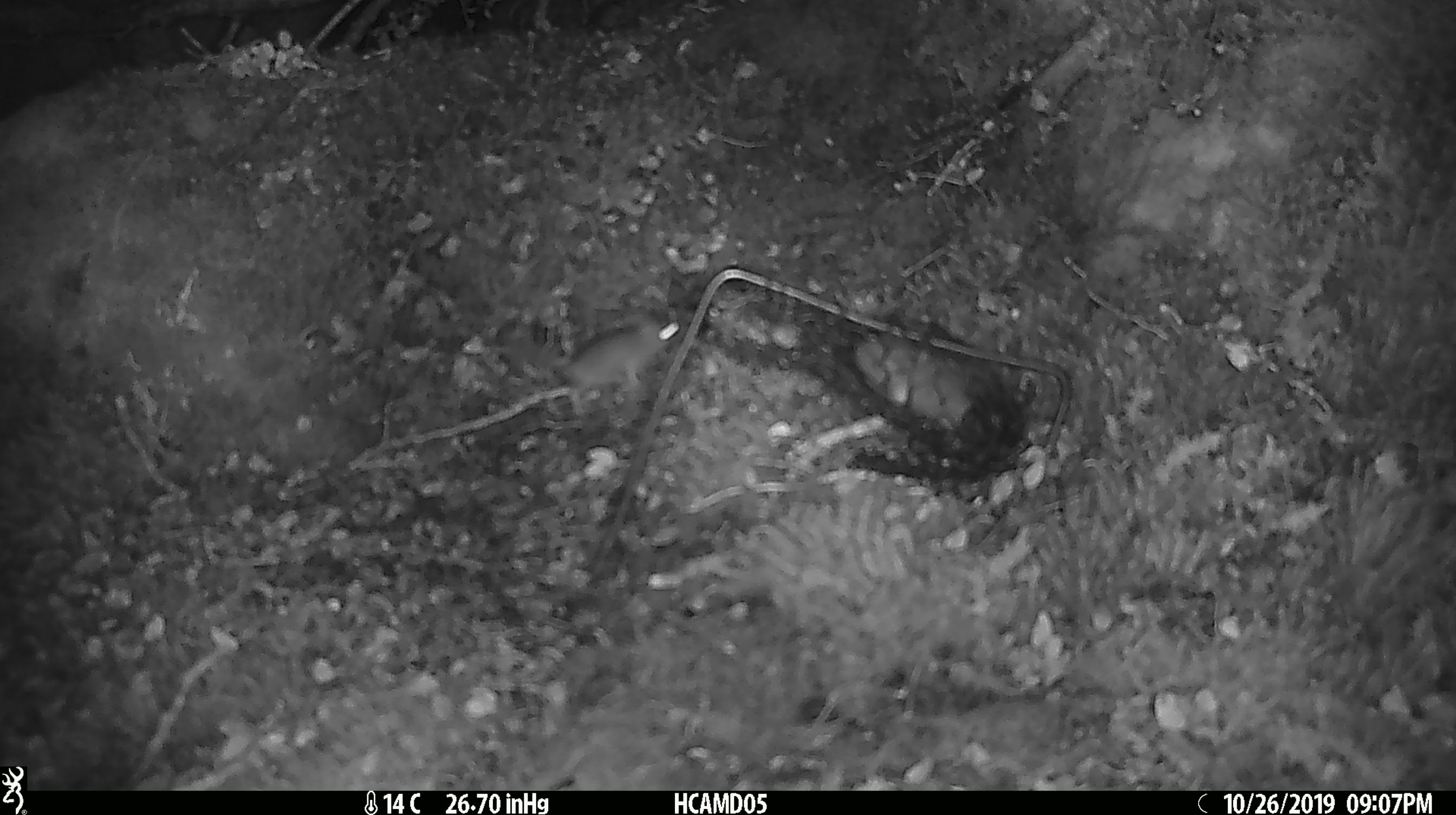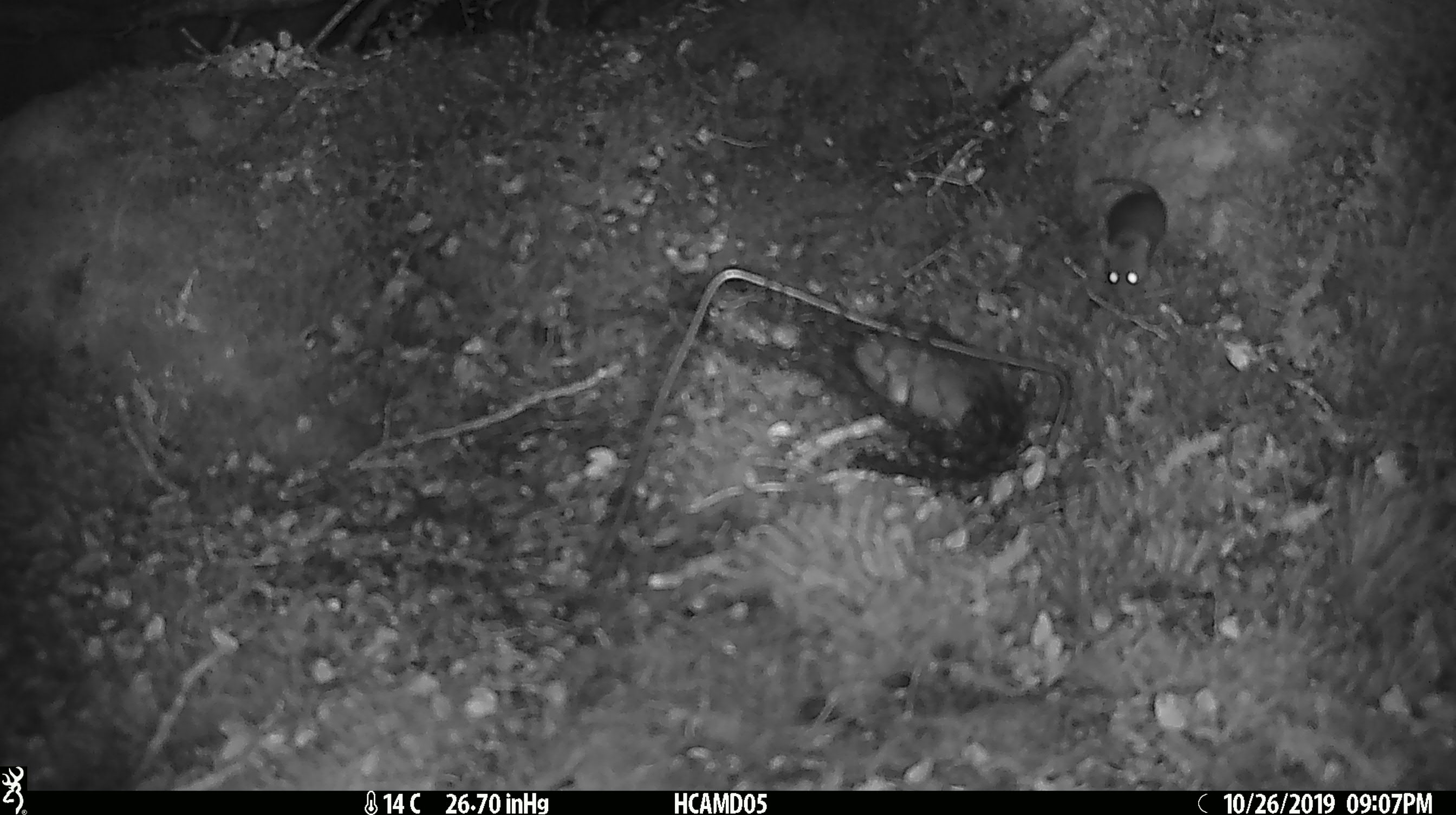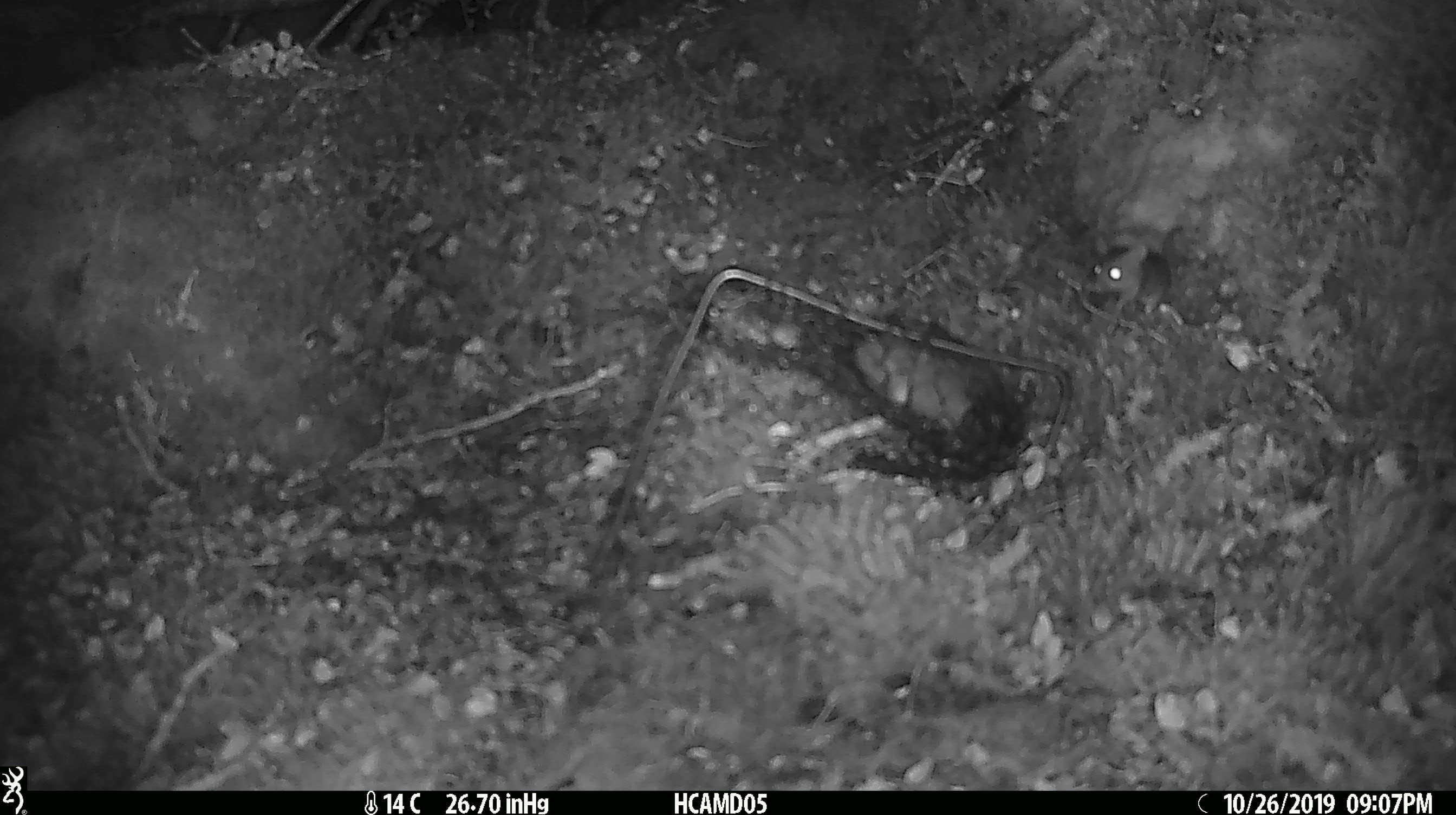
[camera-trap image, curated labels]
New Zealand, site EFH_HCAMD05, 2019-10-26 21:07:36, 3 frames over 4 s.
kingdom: Animalia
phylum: Chordata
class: Mammalia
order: Rodentia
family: Muridae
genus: Mus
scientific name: Mus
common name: mouse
Mouse (Mus).